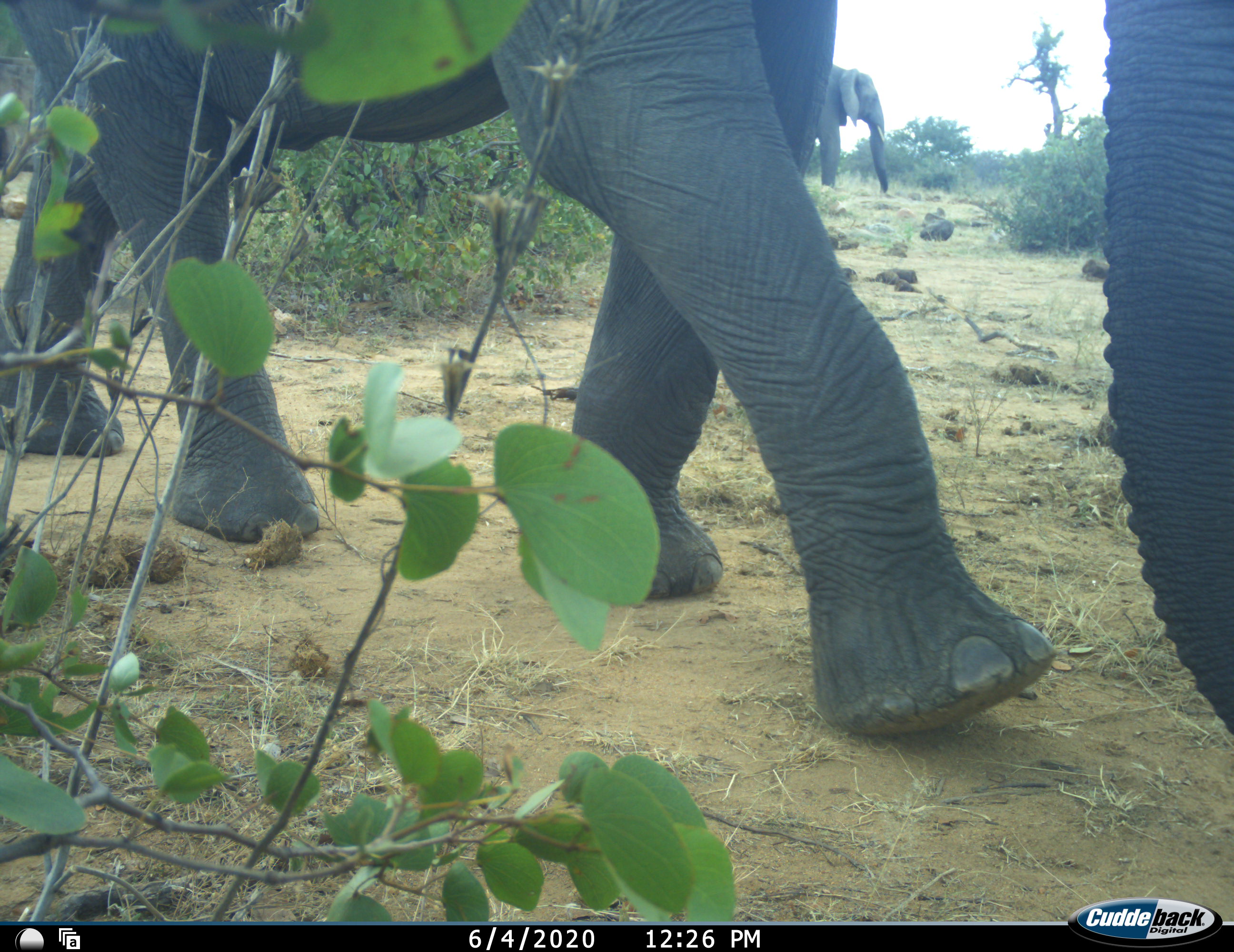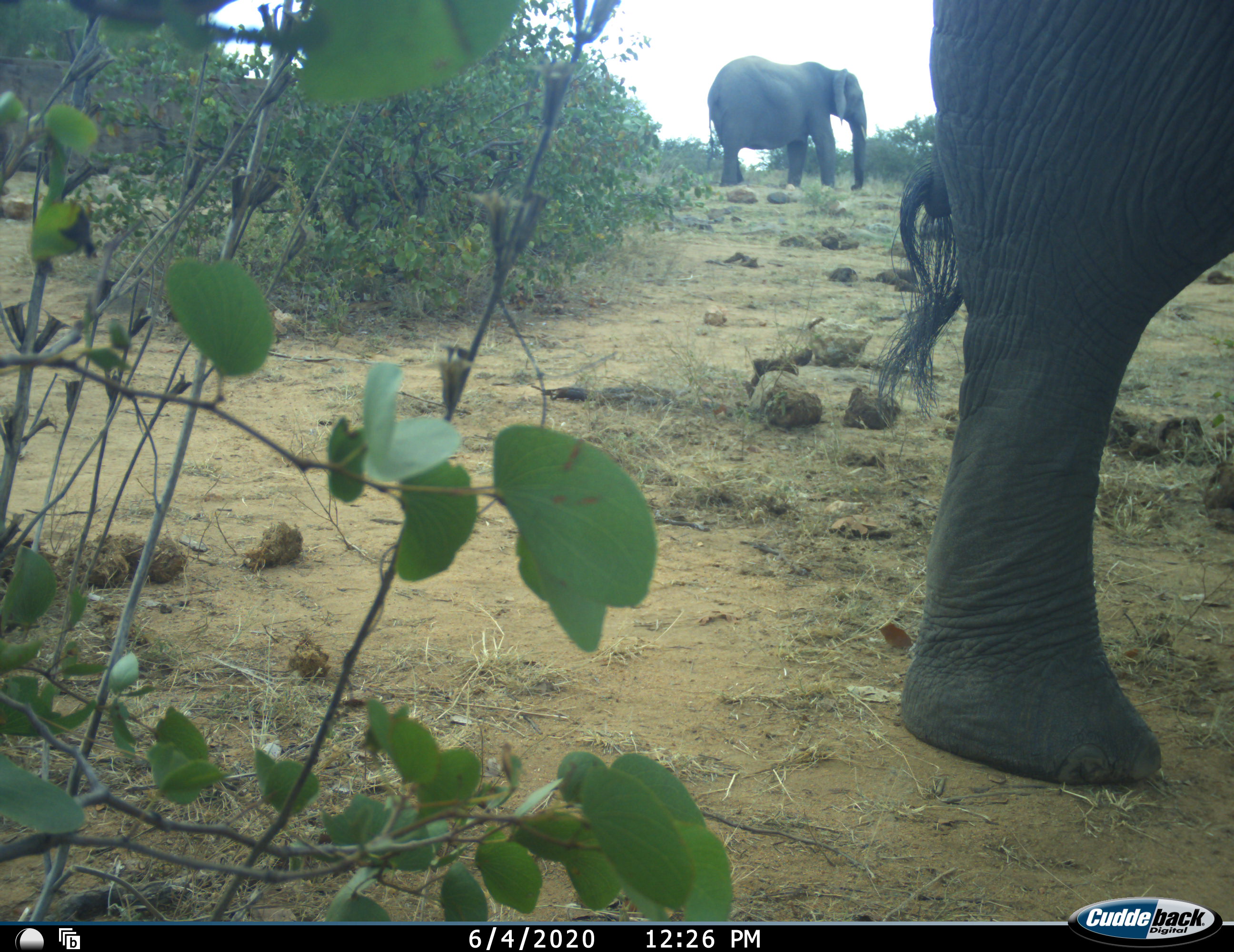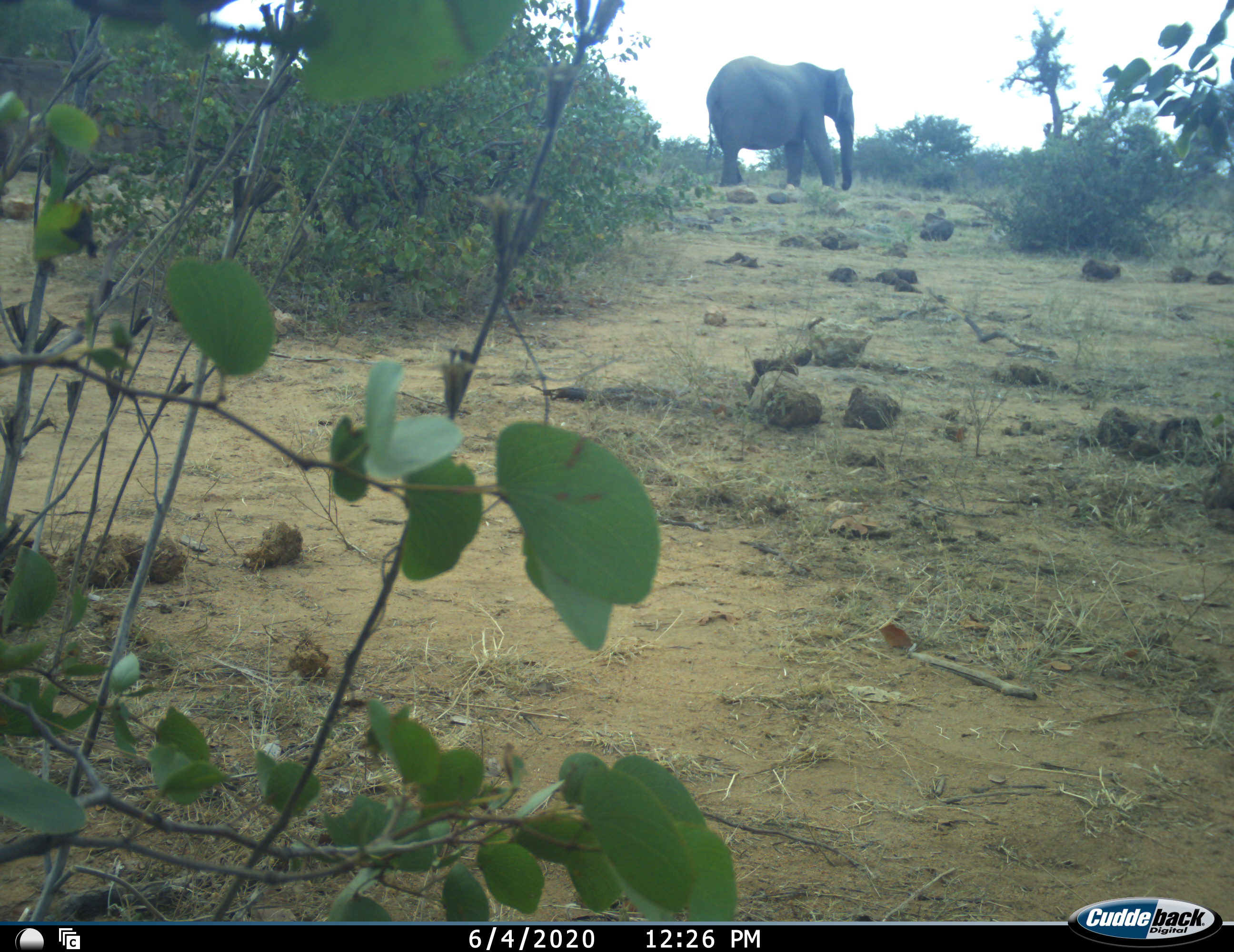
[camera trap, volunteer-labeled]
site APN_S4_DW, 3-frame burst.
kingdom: Animalia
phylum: Chordata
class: Mammalia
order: Proboscidea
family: Elephantidae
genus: Loxodonta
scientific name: Loxodonta africana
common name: african bush elephant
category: elephant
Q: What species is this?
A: Elephant (african bush elephant) (Loxodonta africana).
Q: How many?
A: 2.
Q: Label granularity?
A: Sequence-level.